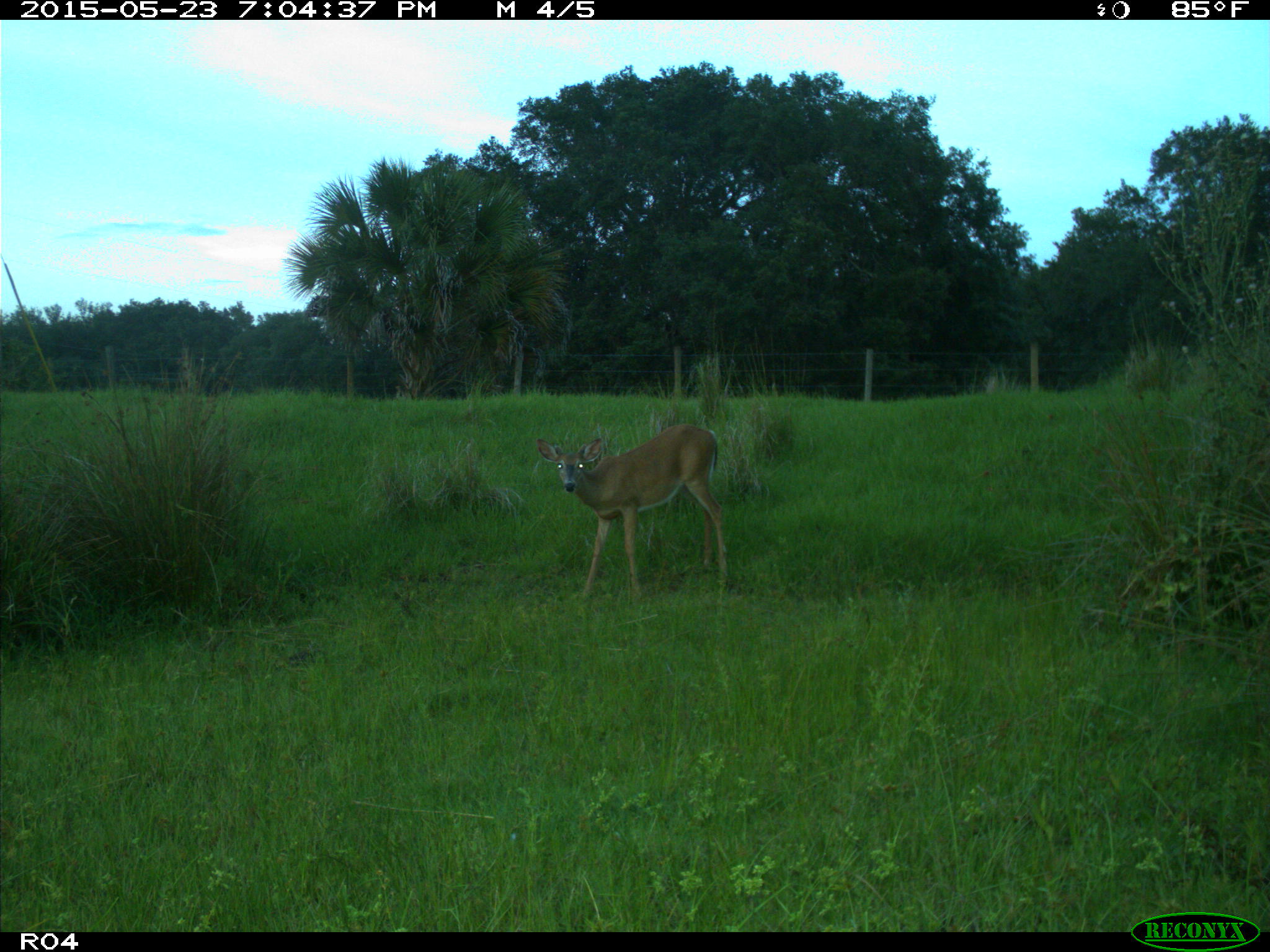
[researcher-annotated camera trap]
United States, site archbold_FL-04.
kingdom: Animalia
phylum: Chordata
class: Mammalia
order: Artiodactyla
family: Cervidae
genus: Odocoileus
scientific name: Odocoileus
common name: deer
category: unidentified deer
Unidentified deer (deer) (Odocoileus).